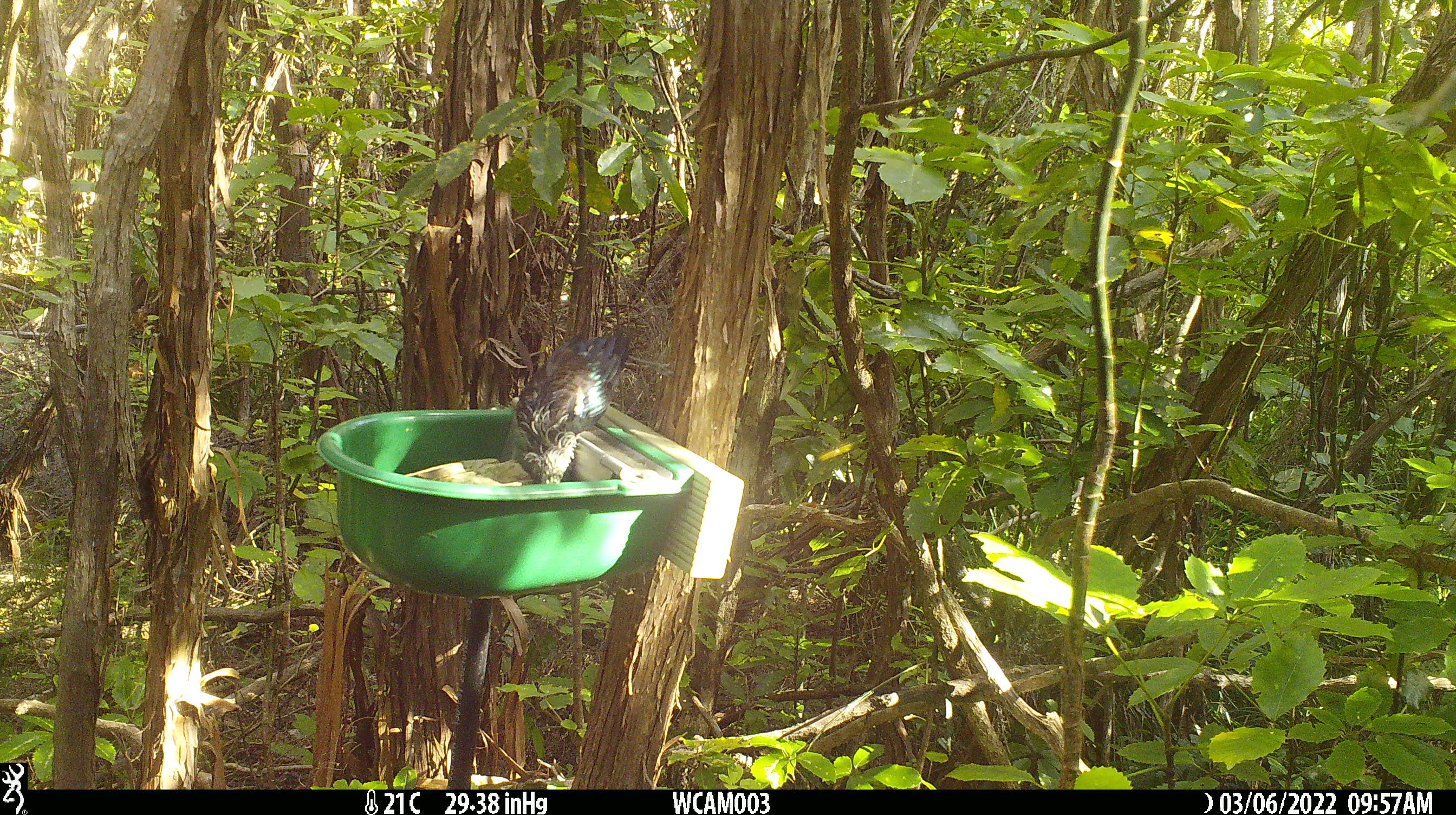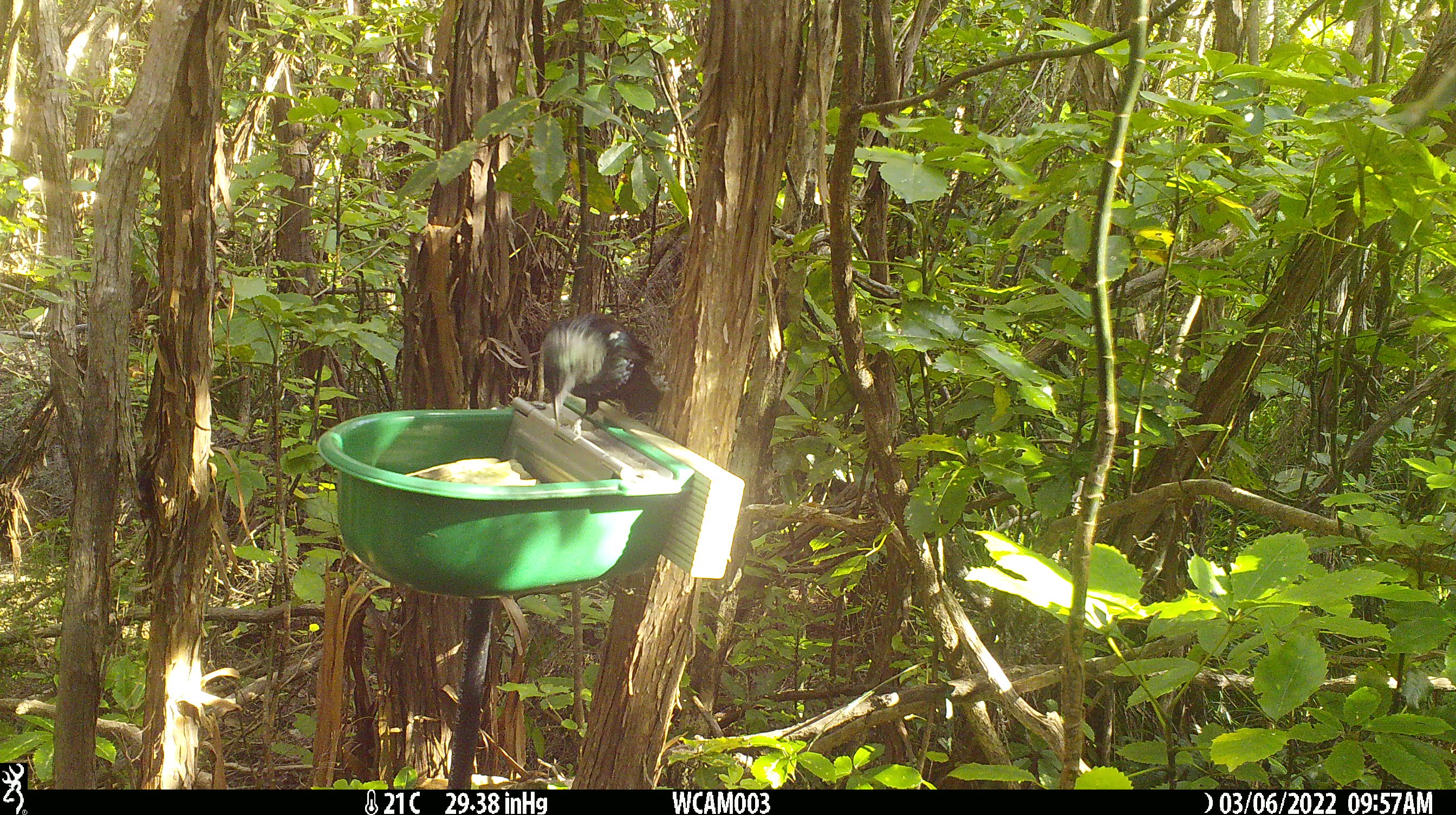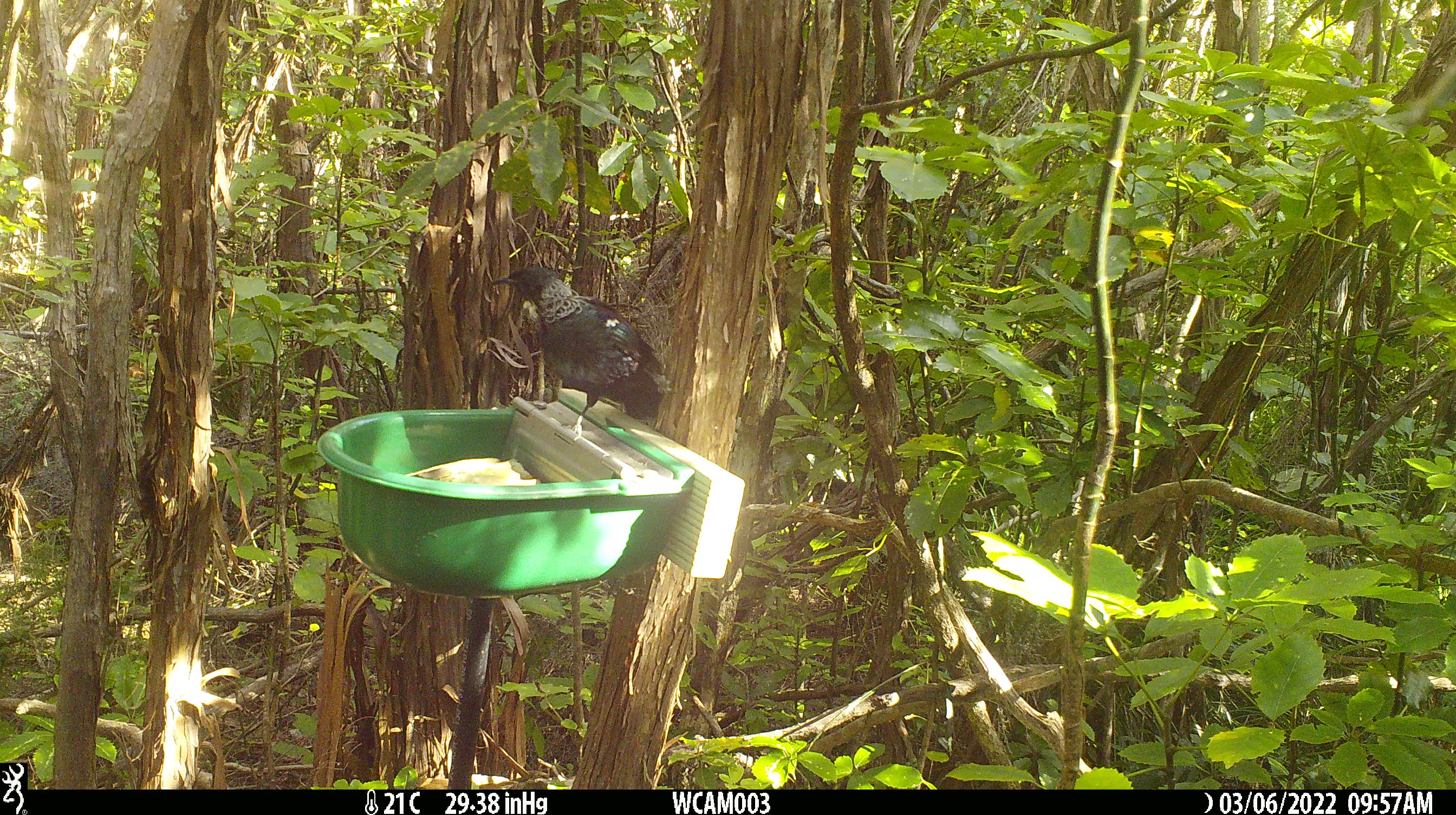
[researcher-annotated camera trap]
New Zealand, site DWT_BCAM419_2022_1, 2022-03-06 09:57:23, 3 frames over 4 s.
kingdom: Animalia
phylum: Chordata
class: Aves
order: Passeriformes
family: Meliphagidae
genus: Prosthemadera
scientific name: Prosthemadera novaeseelandiae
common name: tui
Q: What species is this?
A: Tui (Prosthemadera novaeseelandiae).